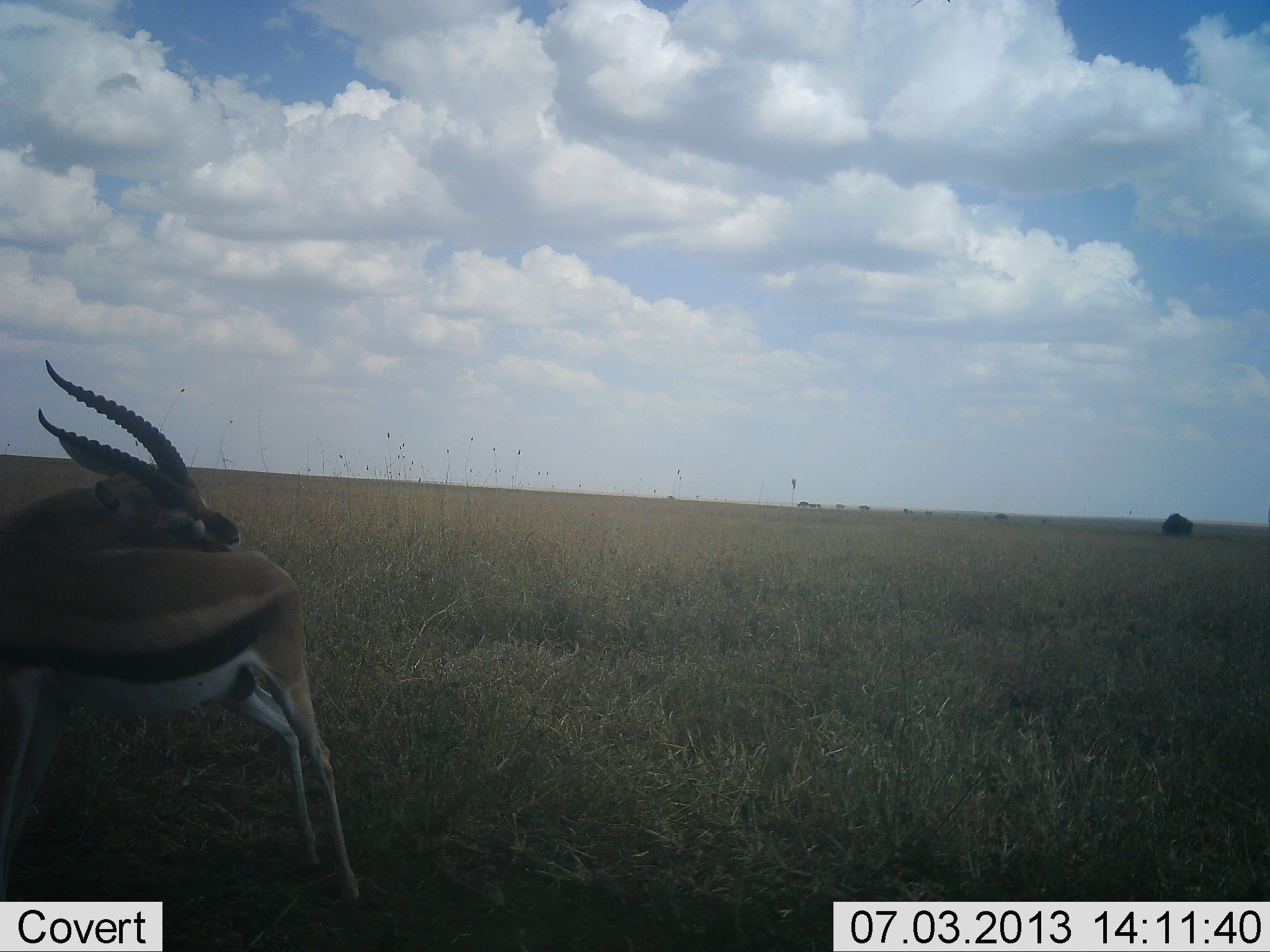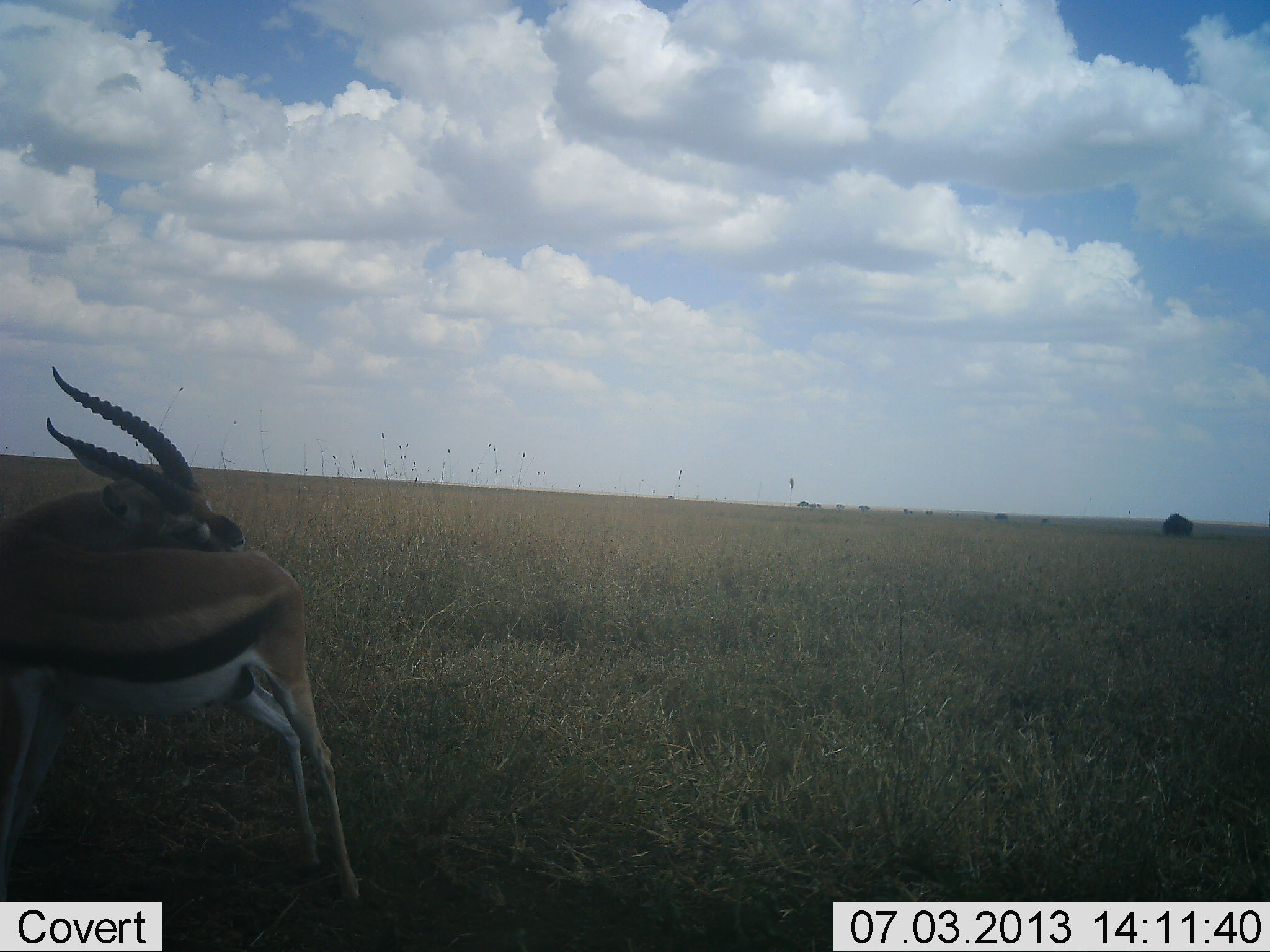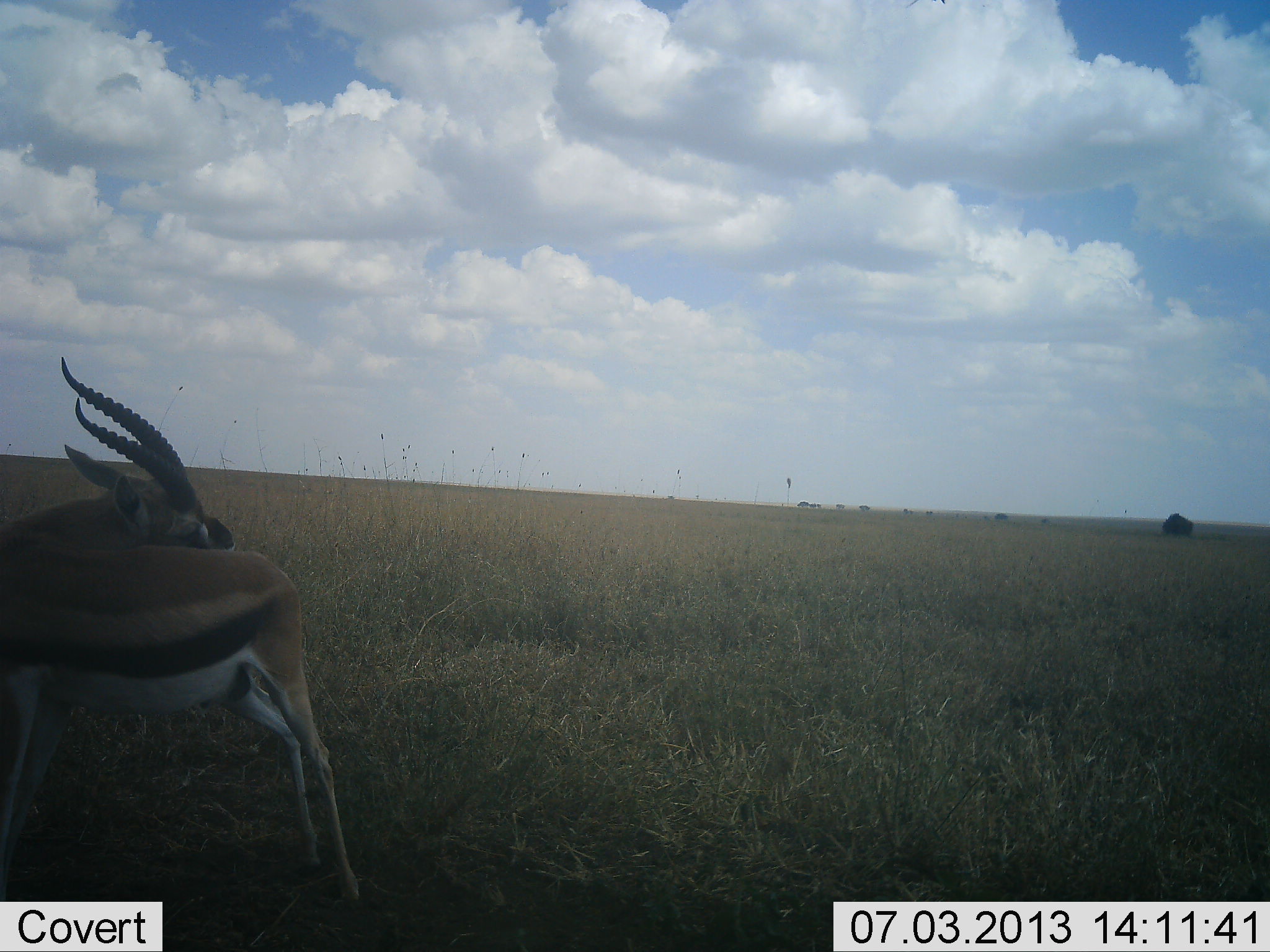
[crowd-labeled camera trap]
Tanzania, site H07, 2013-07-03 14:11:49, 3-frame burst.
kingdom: Animalia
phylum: Chordata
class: Mammalia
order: Artiodactyla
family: Bovidae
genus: Eudorcas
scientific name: Eudorcas thomsonii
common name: thomson's gazelle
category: gazellethomsons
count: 1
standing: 90%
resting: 0%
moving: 0%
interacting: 10%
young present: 0%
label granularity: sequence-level